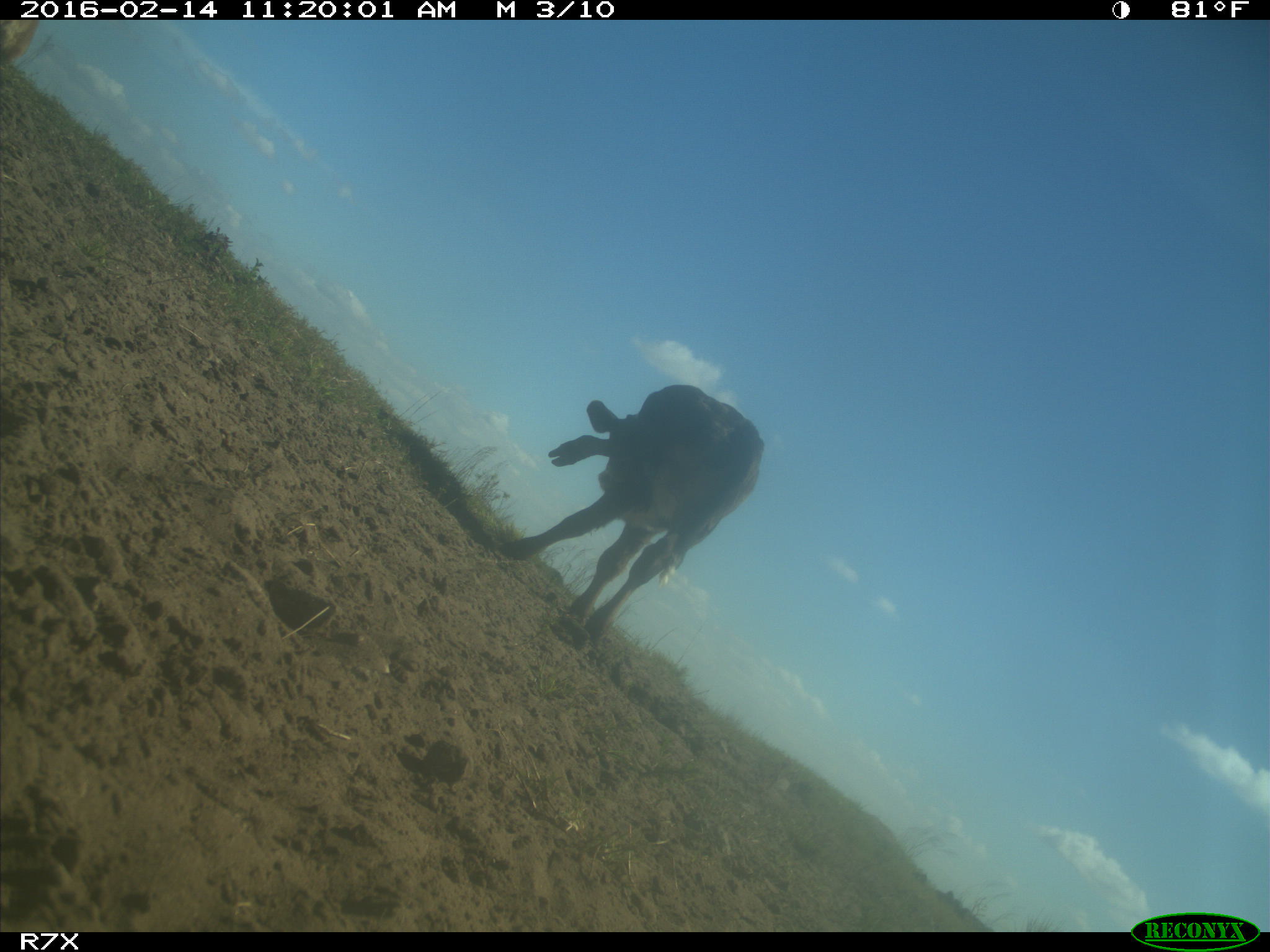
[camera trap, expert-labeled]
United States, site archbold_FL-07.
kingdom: Animalia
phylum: Chordata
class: Mammalia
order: Artiodactyla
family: Bovidae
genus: Bos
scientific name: Bos taurus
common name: domestic cow